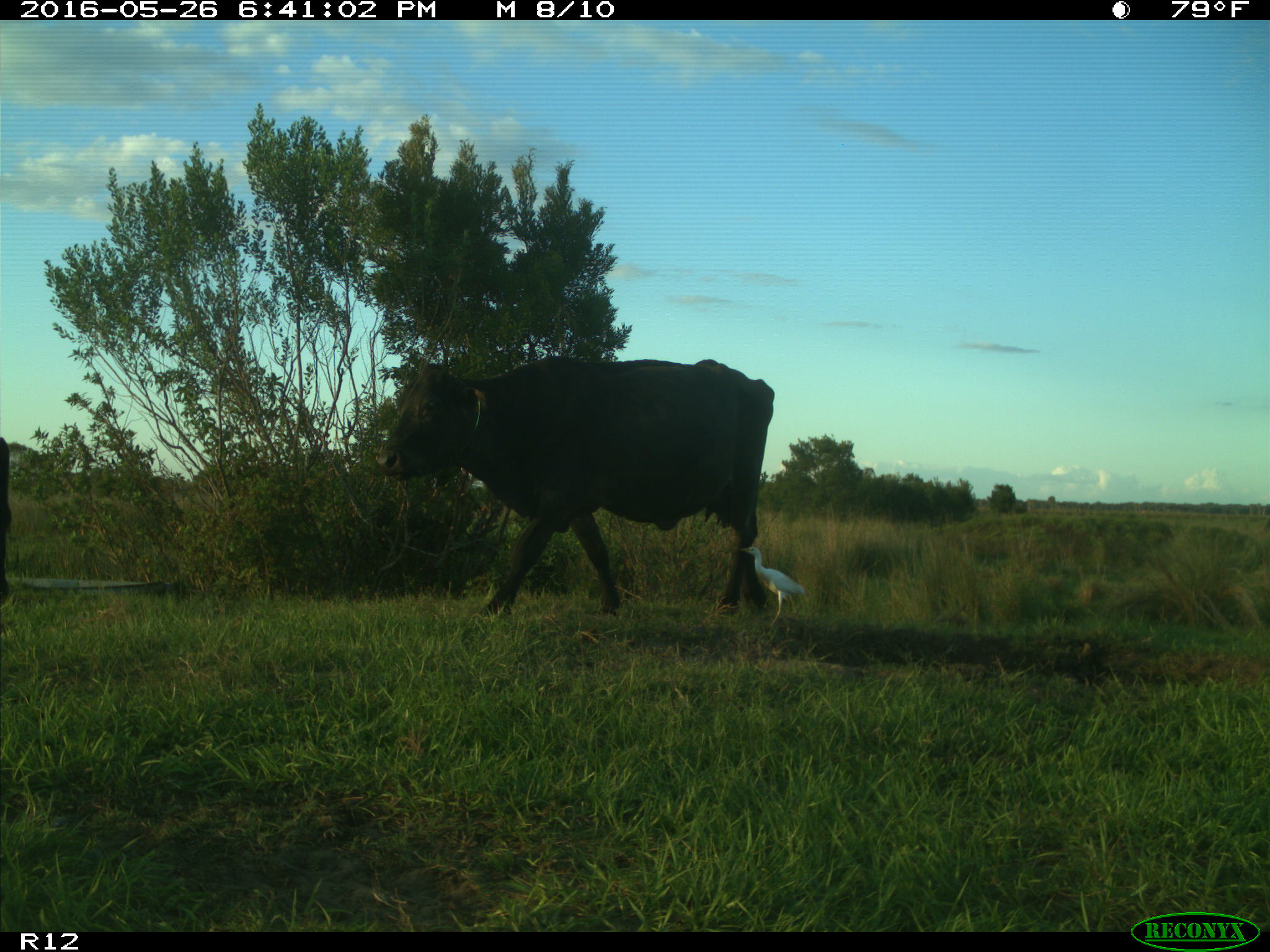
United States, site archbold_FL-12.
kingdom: Animalia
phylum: Chordata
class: Mammalia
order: Artiodactyla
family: Bovidae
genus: Bos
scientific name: Bos taurus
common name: domestic cow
Bos taurus (domestic cow).